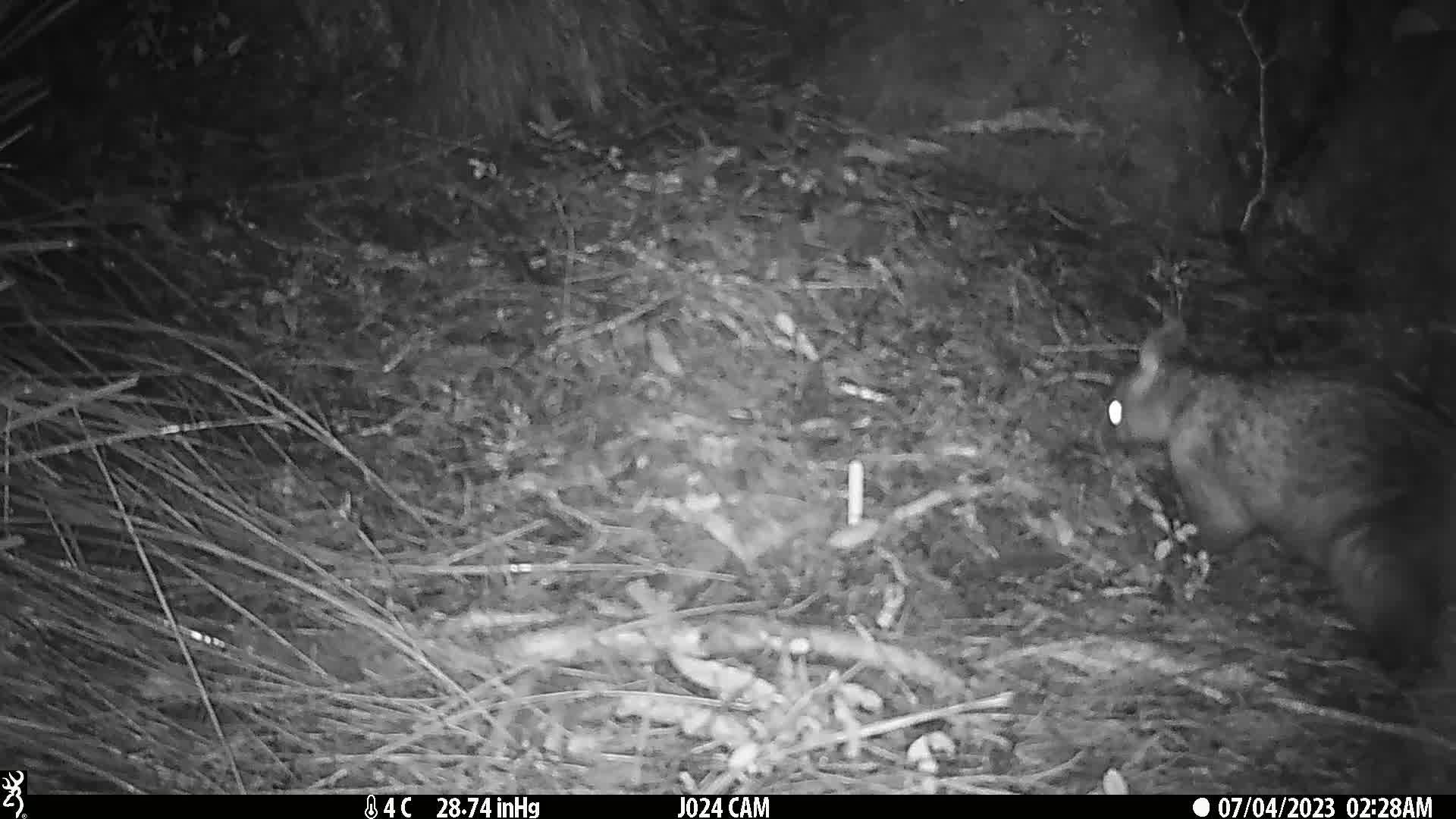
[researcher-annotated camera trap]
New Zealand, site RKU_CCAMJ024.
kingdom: Animalia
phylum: Chordata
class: Mammalia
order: Diprotodontia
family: Phalangeridae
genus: Trichosurus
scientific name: Trichosurus vulpecula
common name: common brushtail possum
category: possum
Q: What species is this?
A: Possum (common brushtail possum) (Trichosurus vulpecula).